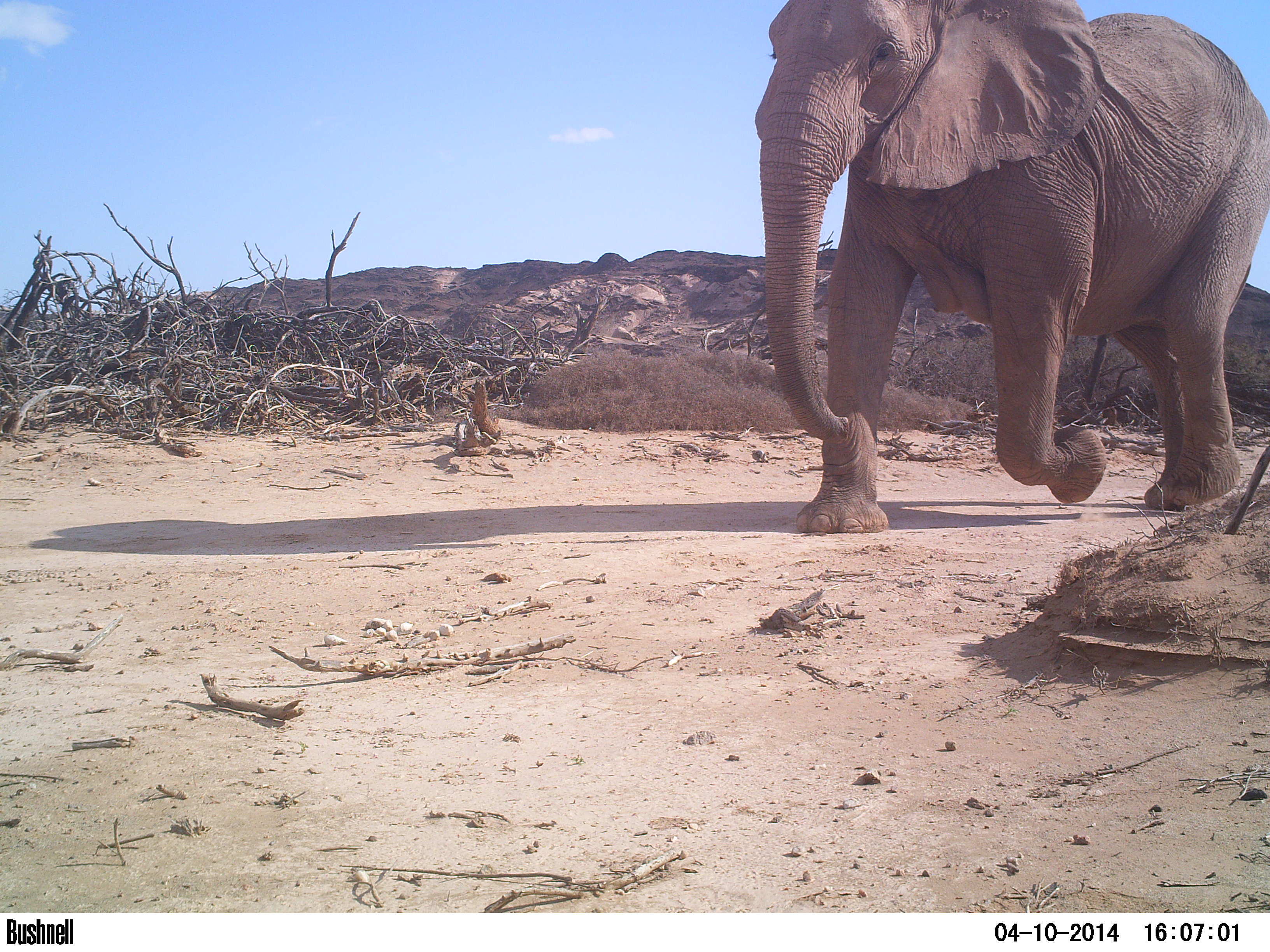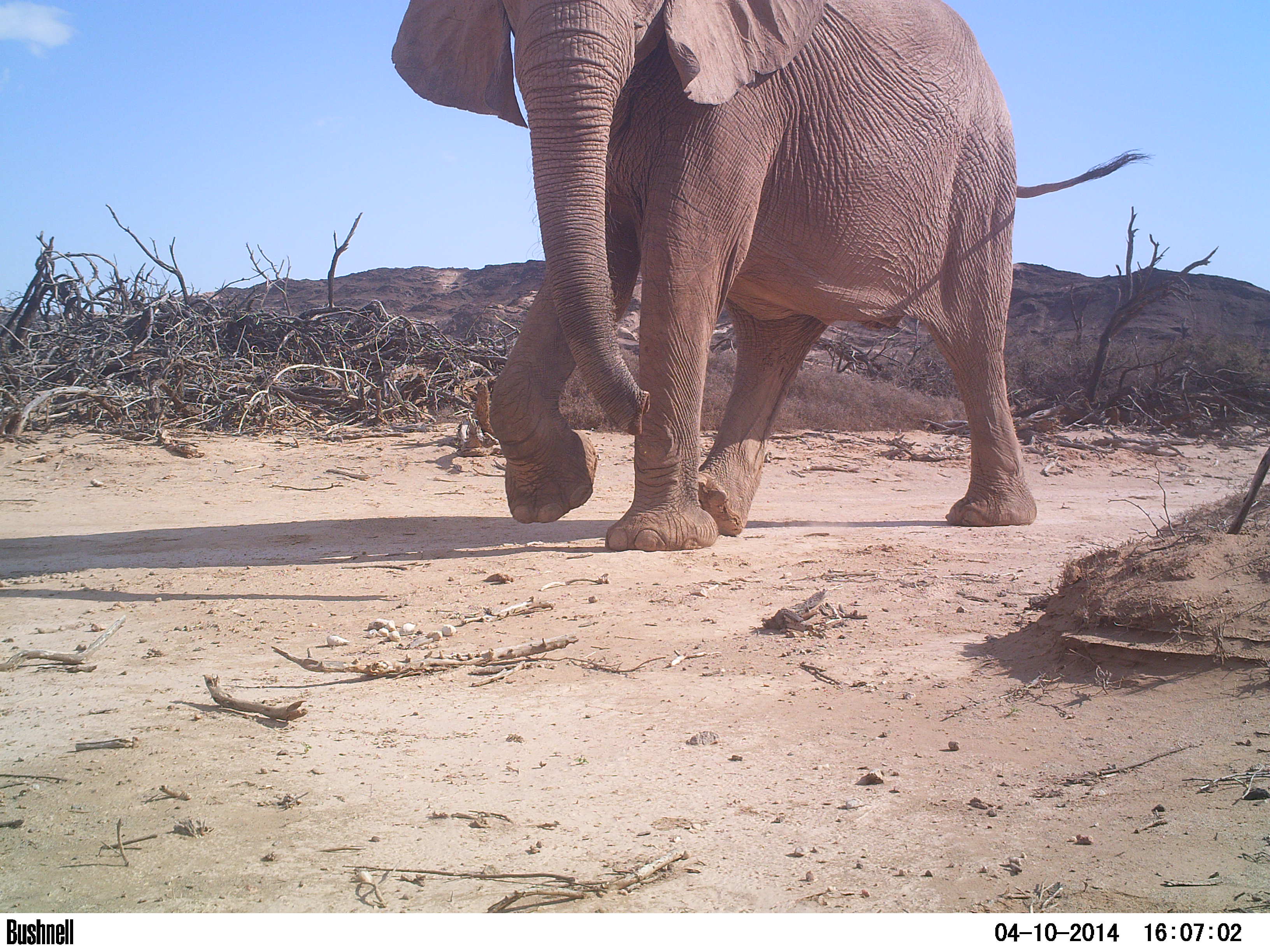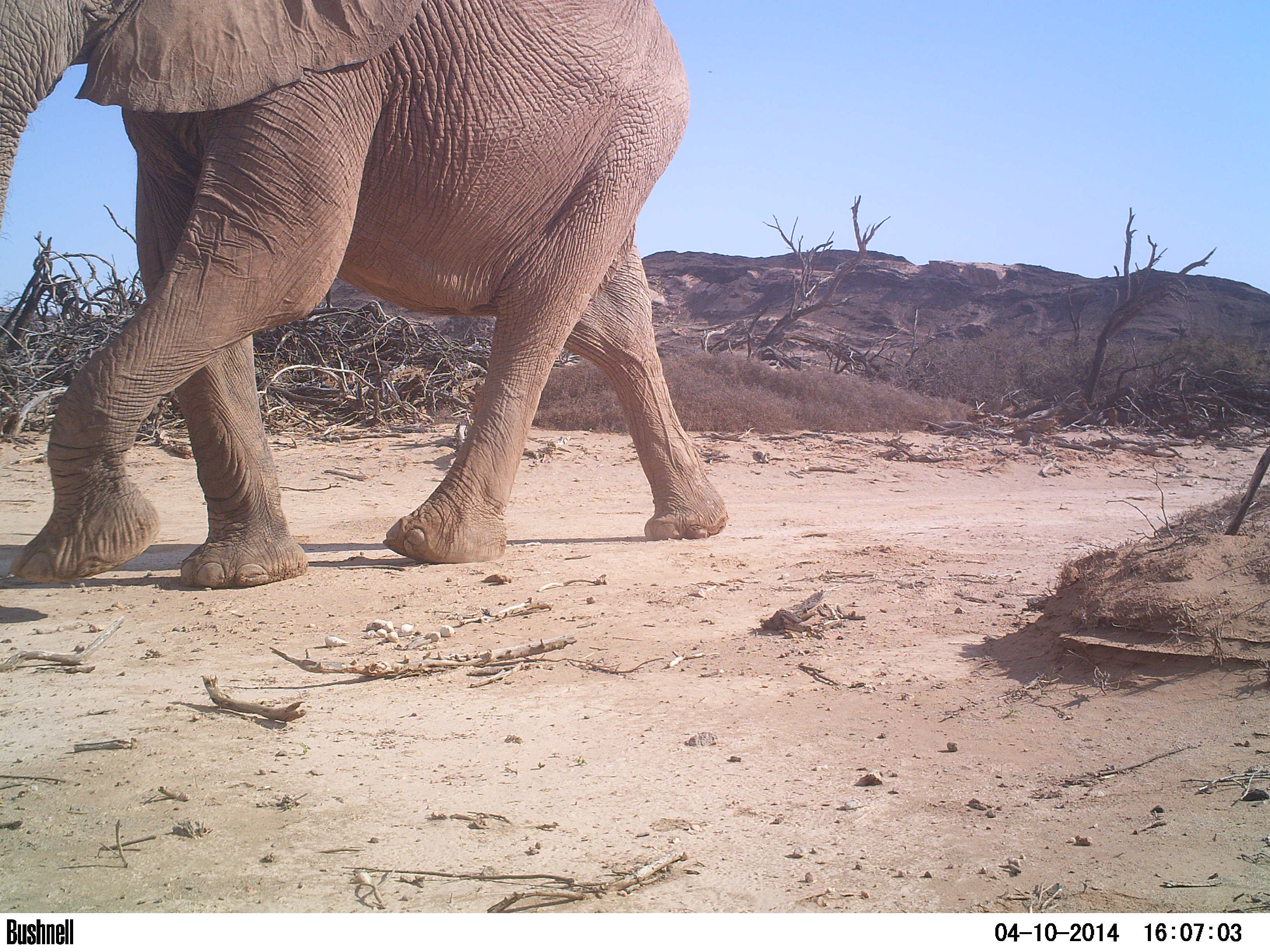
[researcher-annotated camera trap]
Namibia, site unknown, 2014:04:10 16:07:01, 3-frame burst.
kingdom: Animalia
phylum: Chordata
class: Mammalia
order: Proboscidea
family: Elephantidae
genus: Loxodonta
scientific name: Loxodonta africana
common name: african elephant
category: loxodanta africana